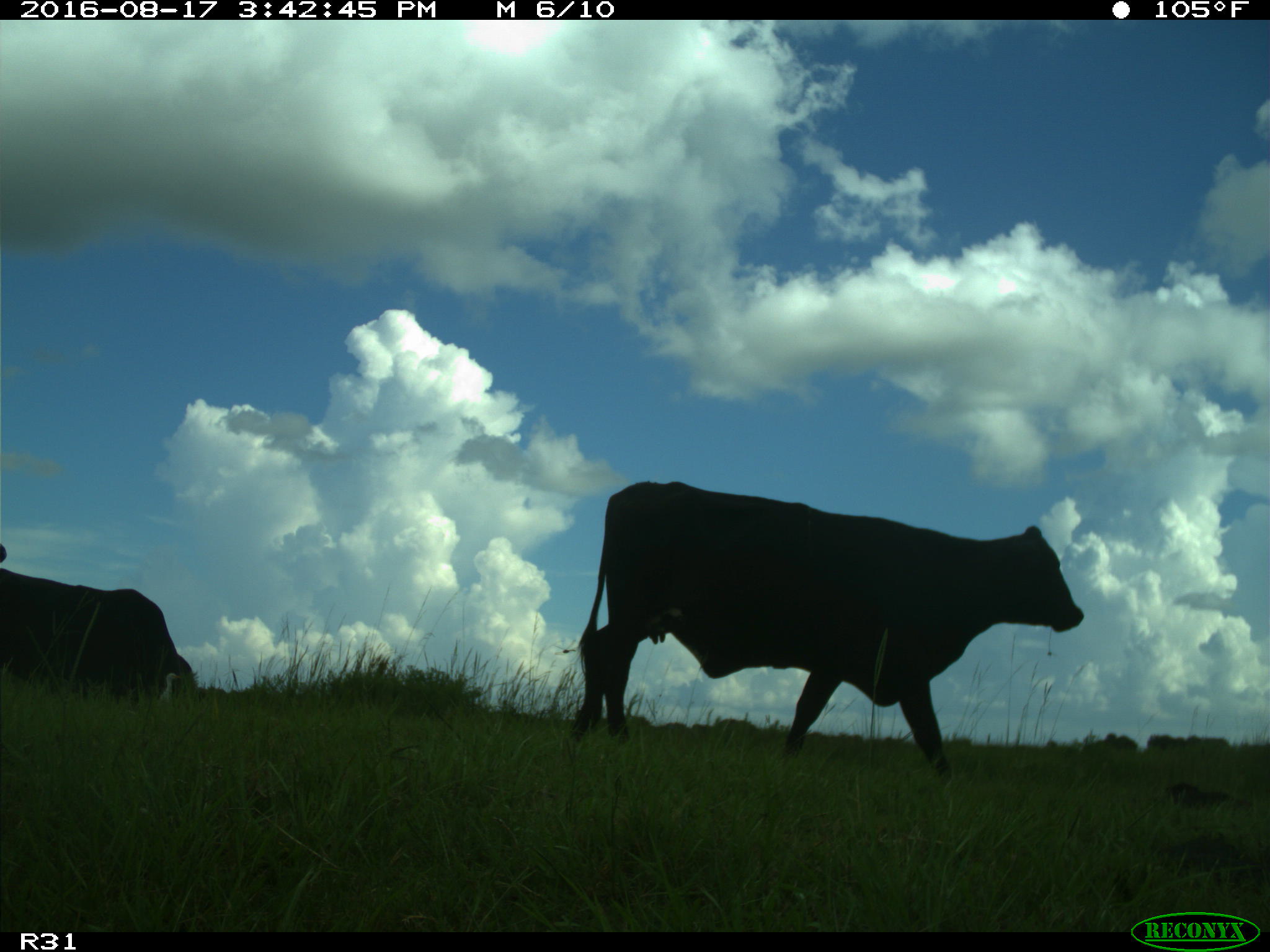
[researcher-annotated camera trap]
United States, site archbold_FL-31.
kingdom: Animalia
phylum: Chordata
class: Mammalia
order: Artiodactyla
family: Bovidae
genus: Bos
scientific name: Bos taurus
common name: domestic cow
Bos taurus (domestic cow).